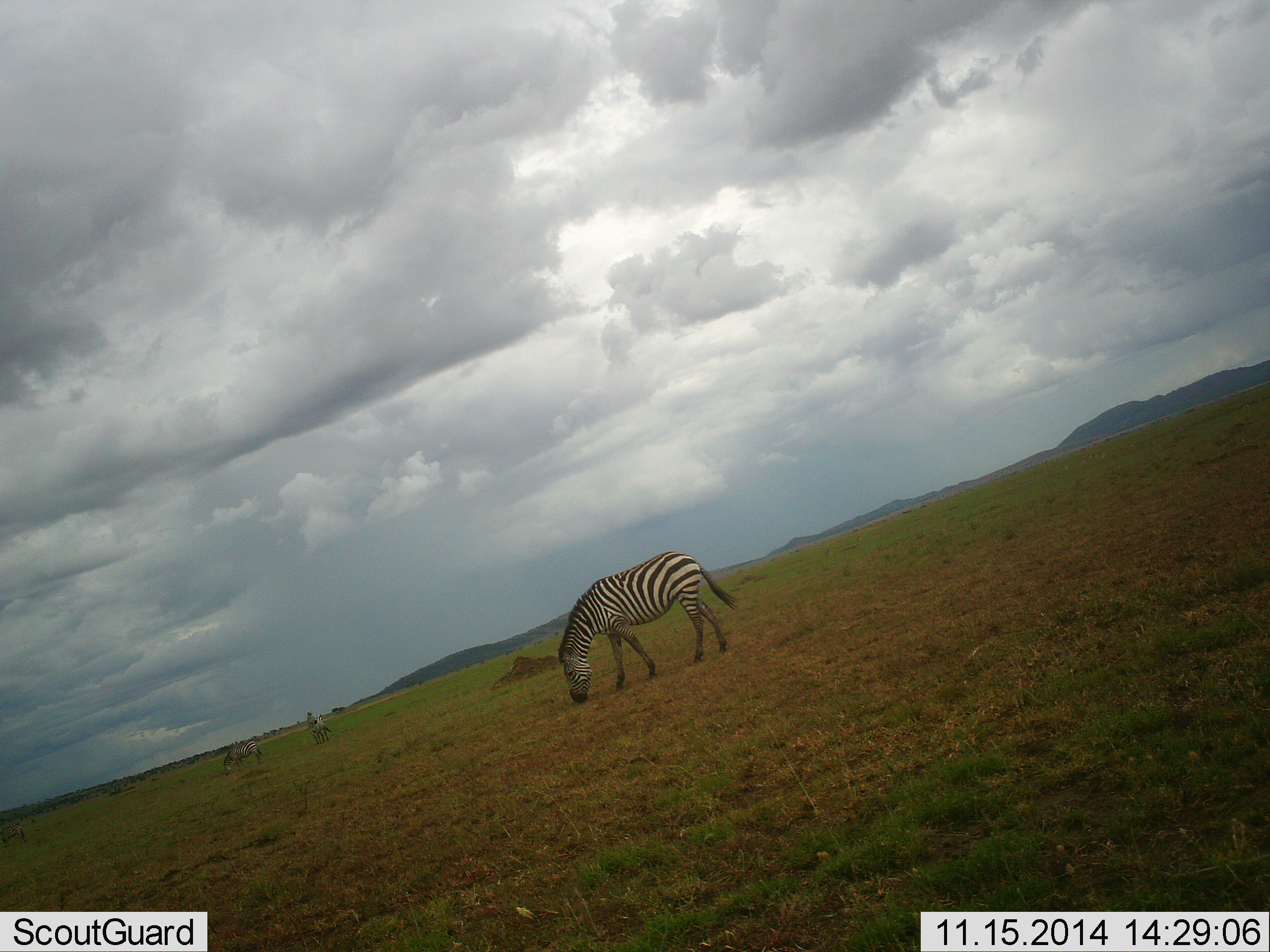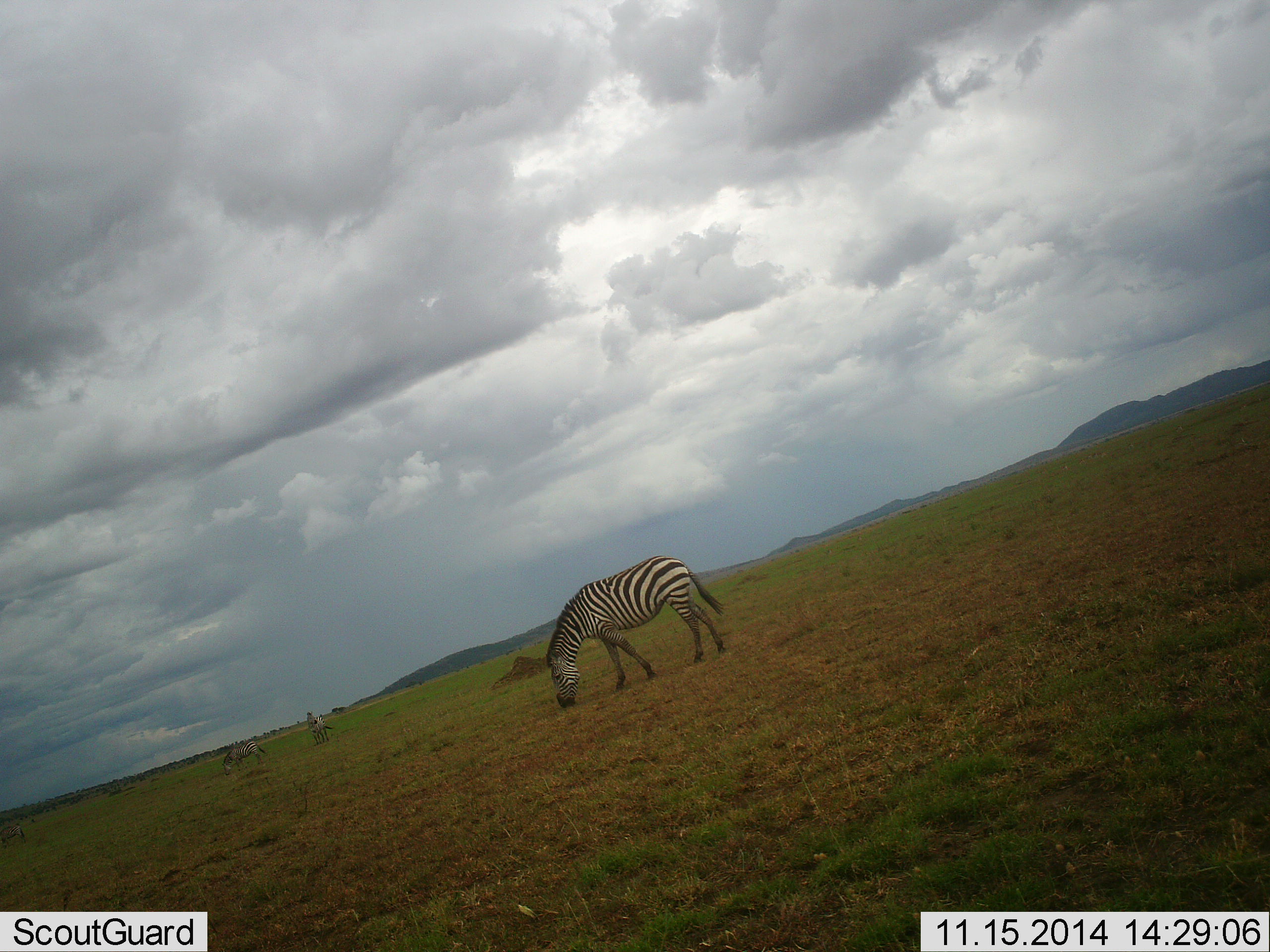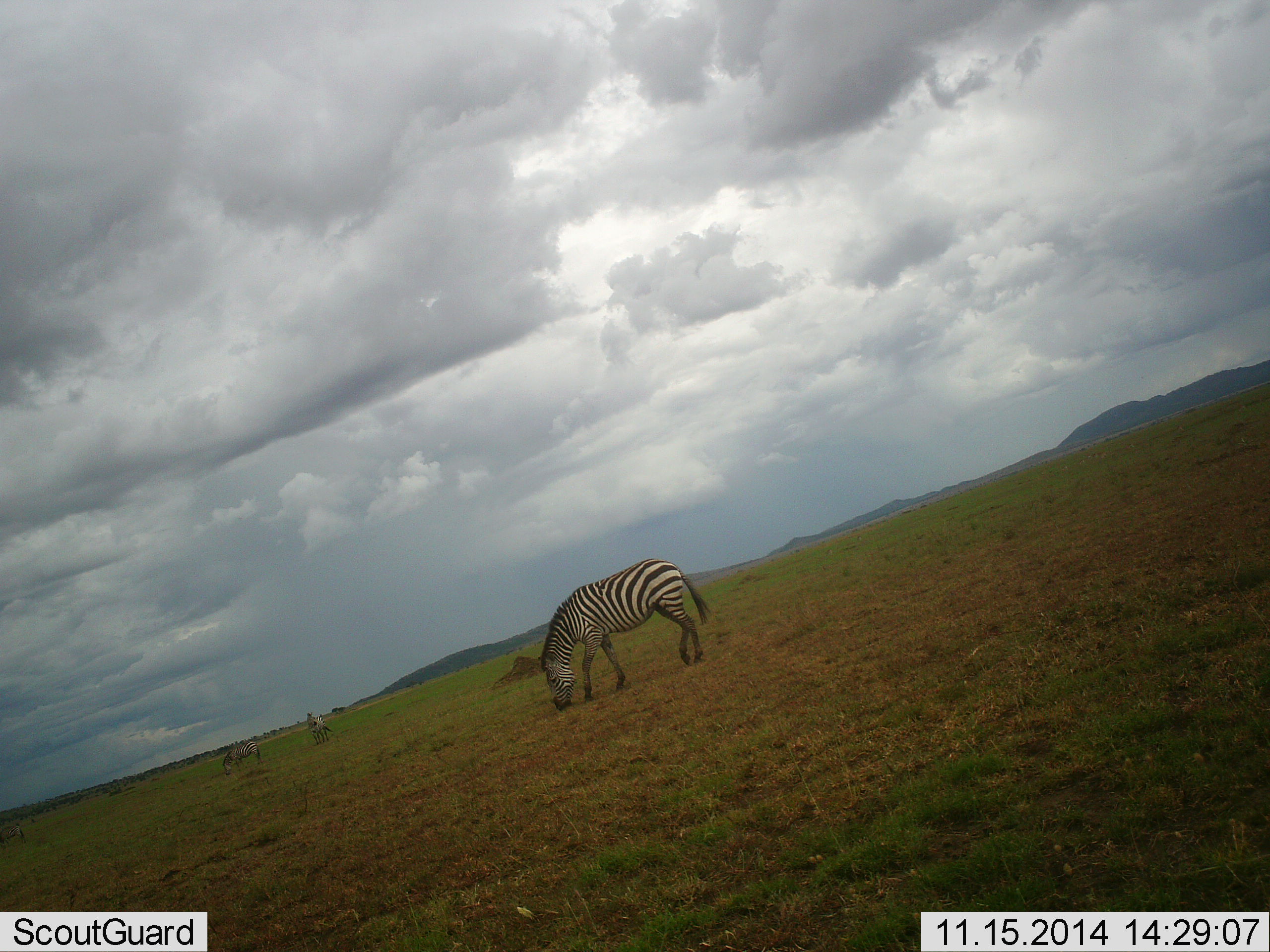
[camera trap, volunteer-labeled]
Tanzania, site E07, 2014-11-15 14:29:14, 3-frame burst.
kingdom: Animalia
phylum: Chordata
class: Mammalia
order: Perissodactyla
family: Equidae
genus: Equus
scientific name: Equus quagga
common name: plains zebra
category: zebra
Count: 3.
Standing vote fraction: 50%.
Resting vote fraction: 0%.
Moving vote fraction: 10%.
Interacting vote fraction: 0%.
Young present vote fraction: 0%.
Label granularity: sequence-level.